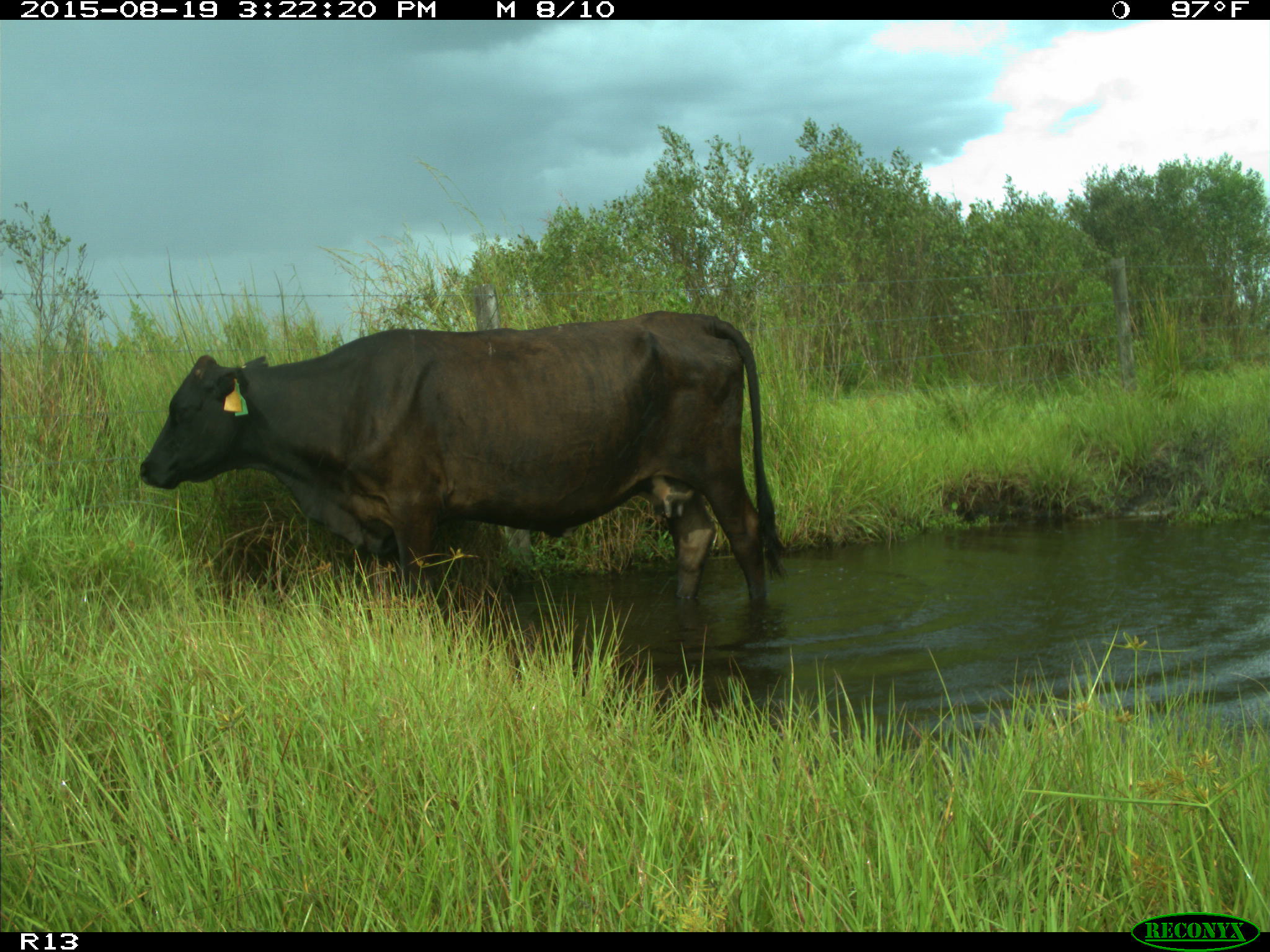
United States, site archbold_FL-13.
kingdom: Animalia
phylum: Chordata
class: Mammalia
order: Artiodactyla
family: Bovidae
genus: Bos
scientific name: Bos taurus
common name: domestic cow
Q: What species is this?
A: Bos taurus (domestic cow).